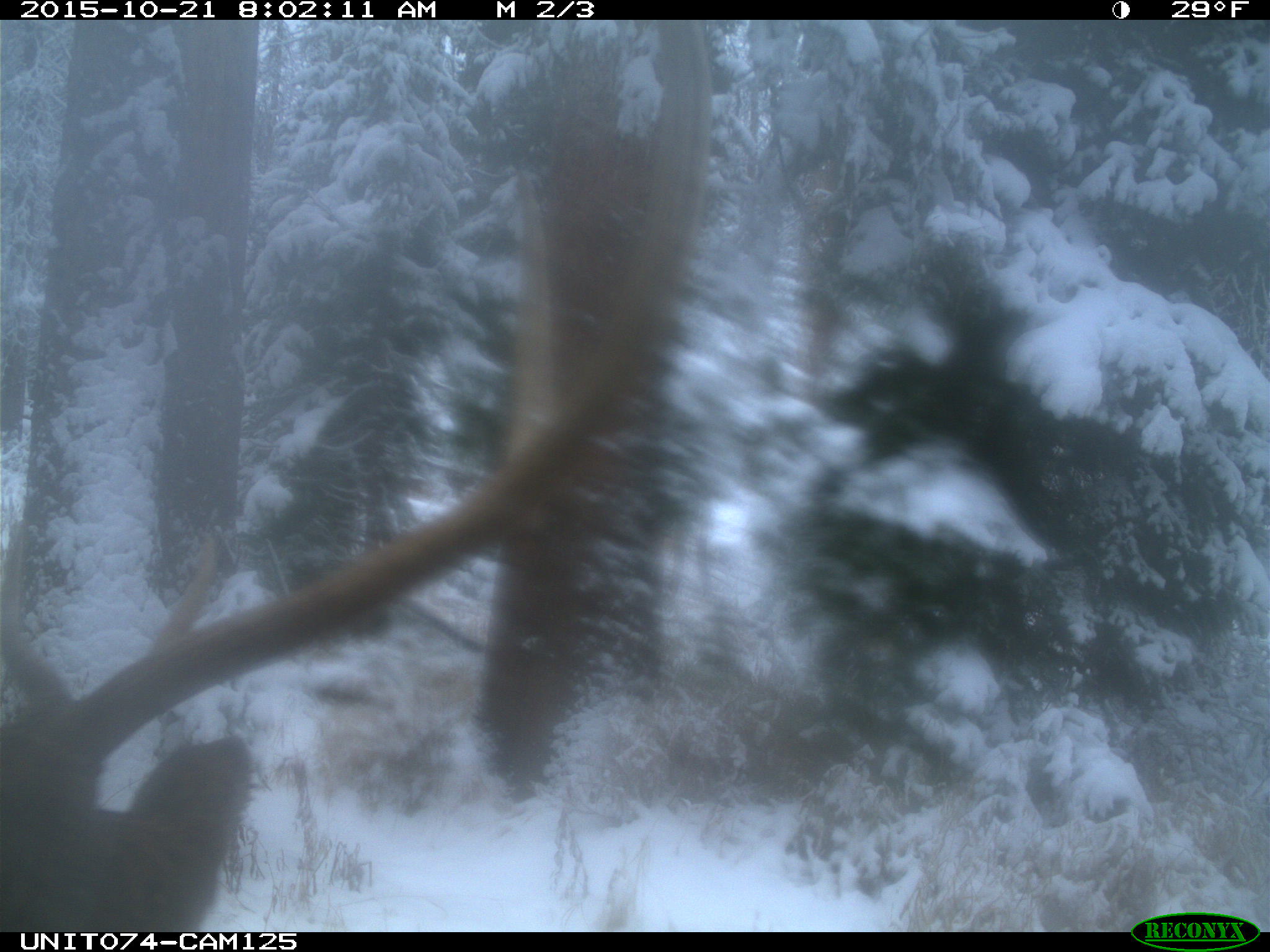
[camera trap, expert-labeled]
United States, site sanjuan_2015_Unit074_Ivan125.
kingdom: Animalia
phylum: Chordata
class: Mammalia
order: Artiodactyla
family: Cervidae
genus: Cervus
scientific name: Cervus elaphus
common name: red deer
Cervus elaphus (red deer).